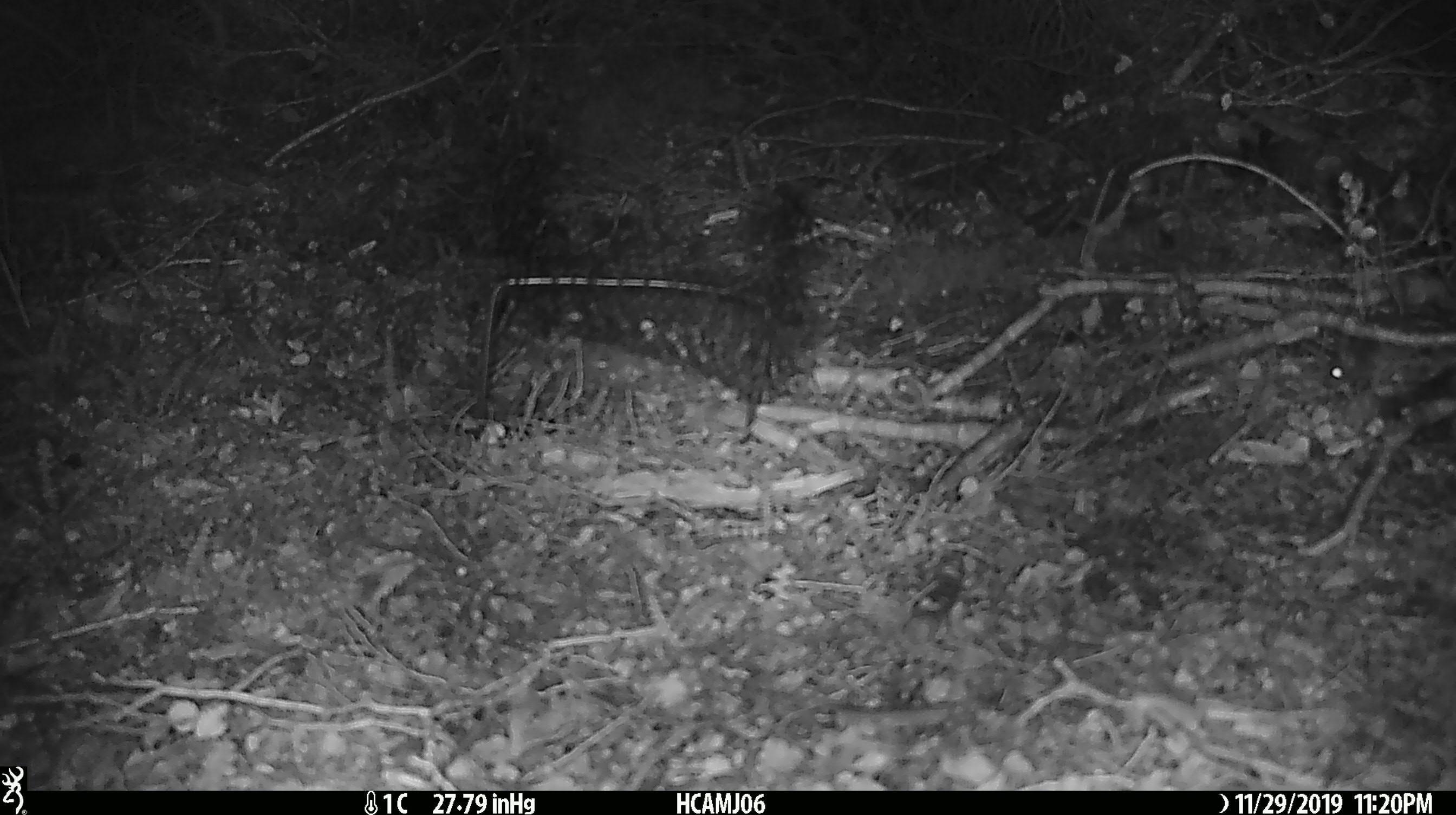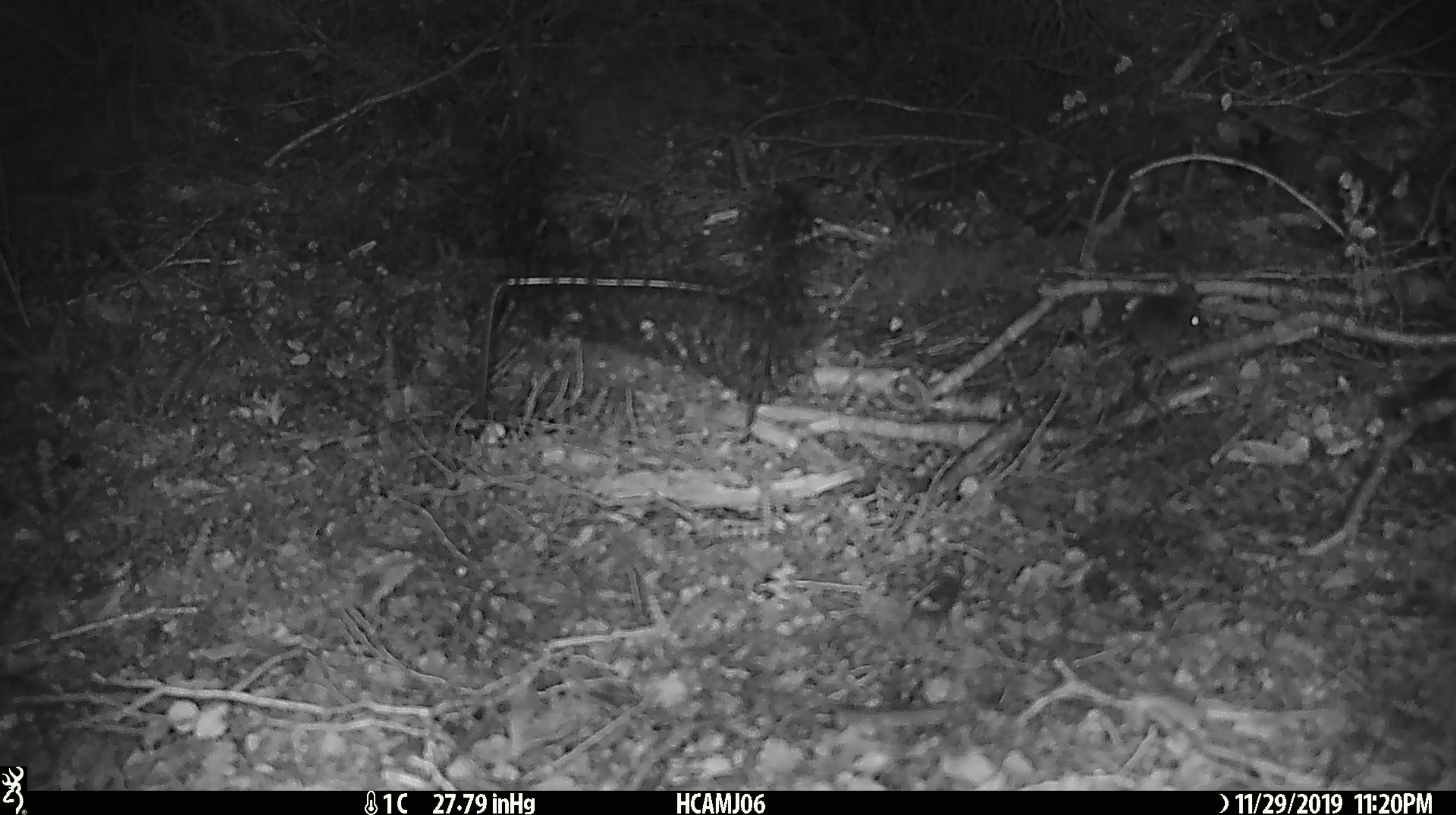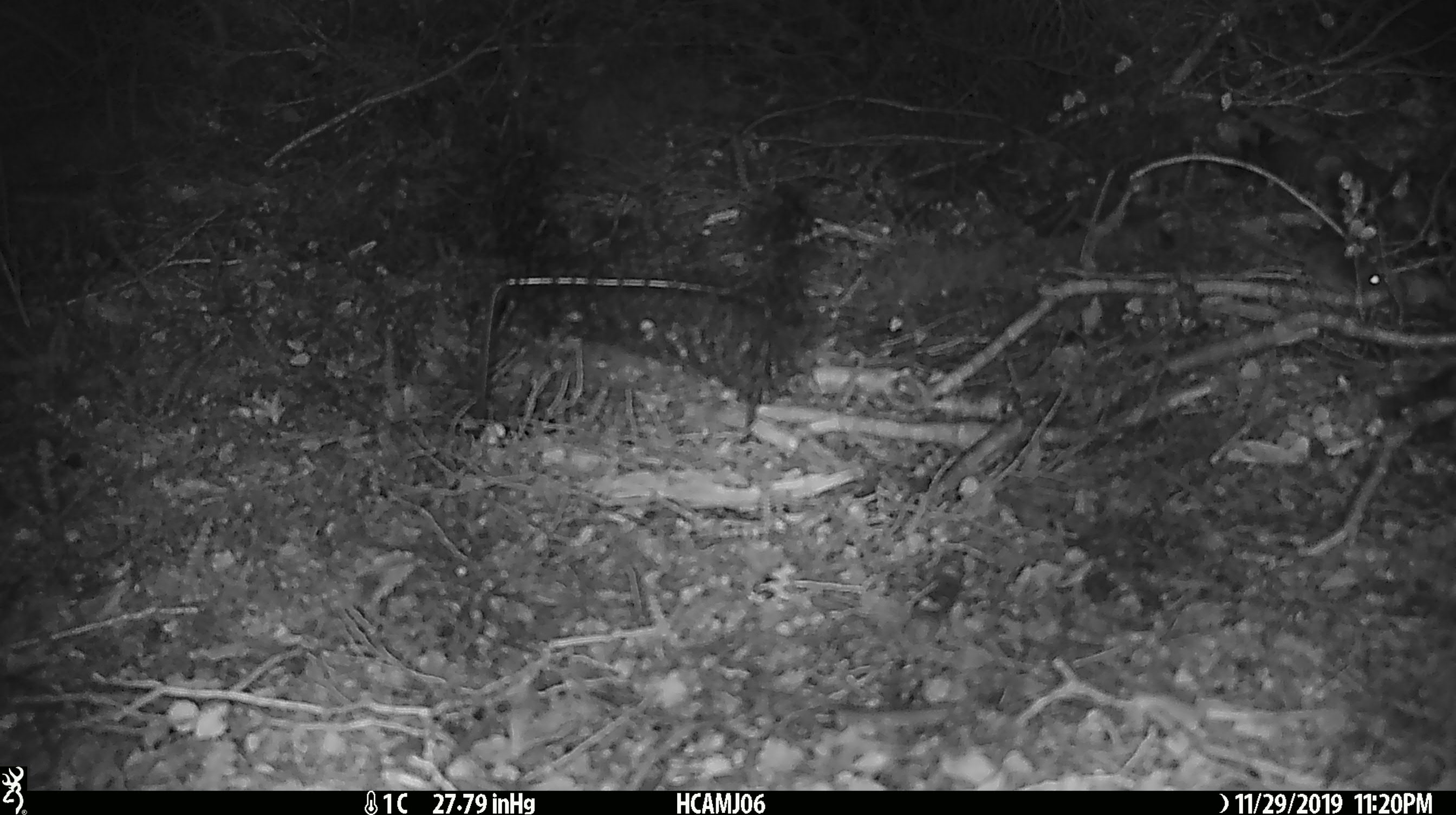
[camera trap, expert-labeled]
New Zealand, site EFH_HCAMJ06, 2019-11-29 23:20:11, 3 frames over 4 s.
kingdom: Animalia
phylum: Chordata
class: Mammalia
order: Rodentia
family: Muridae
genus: Mus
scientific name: Mus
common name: mouse